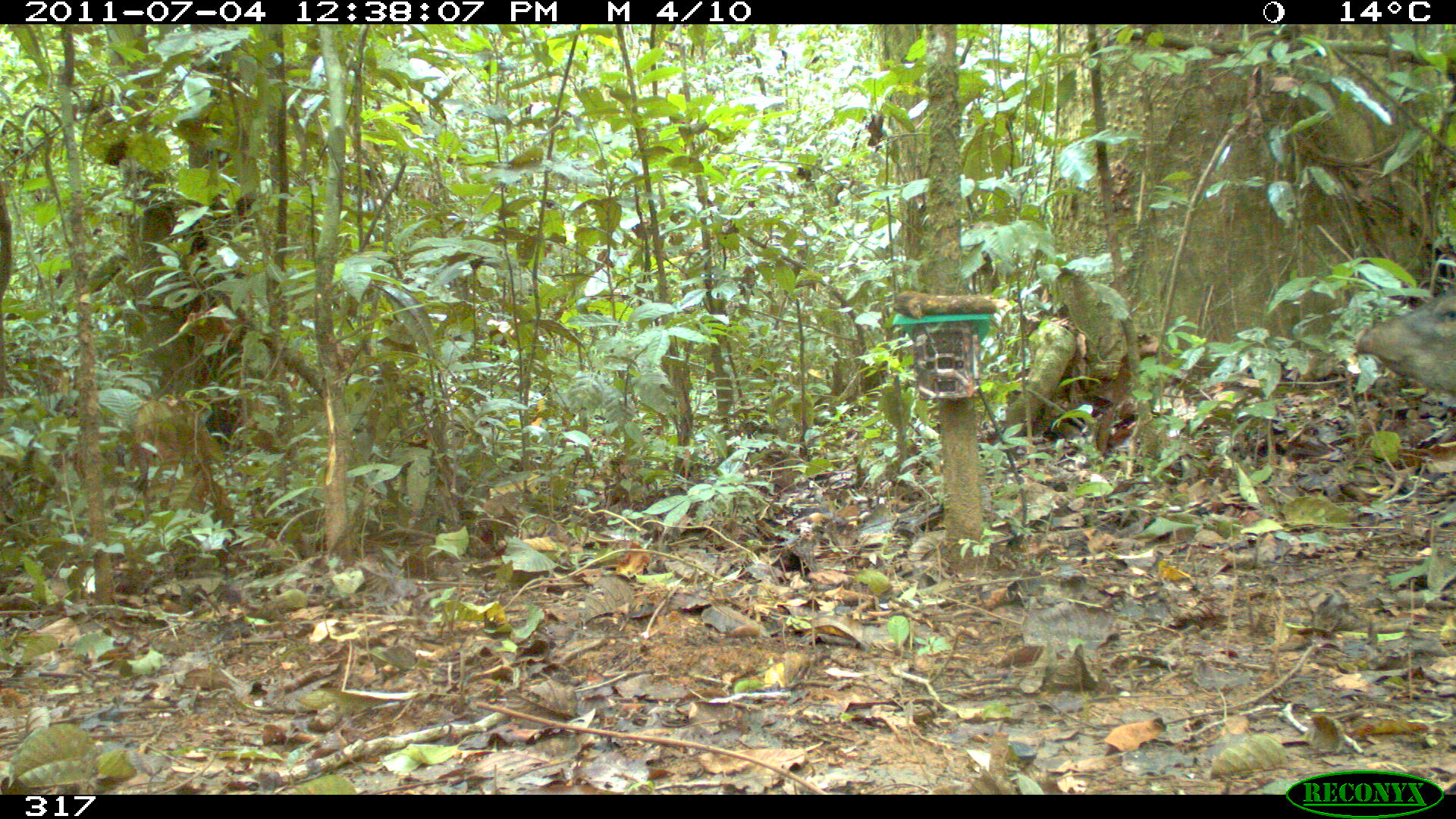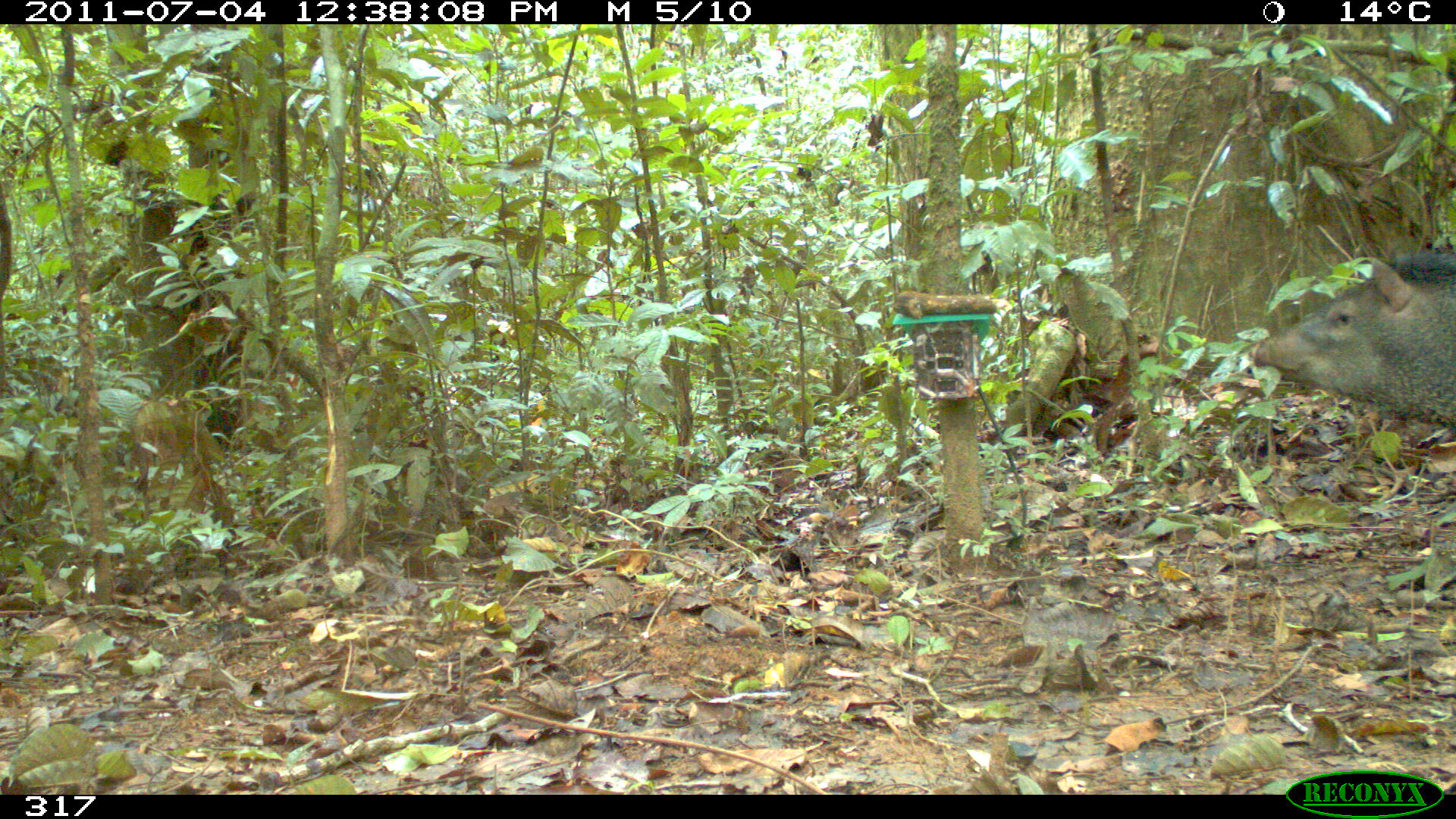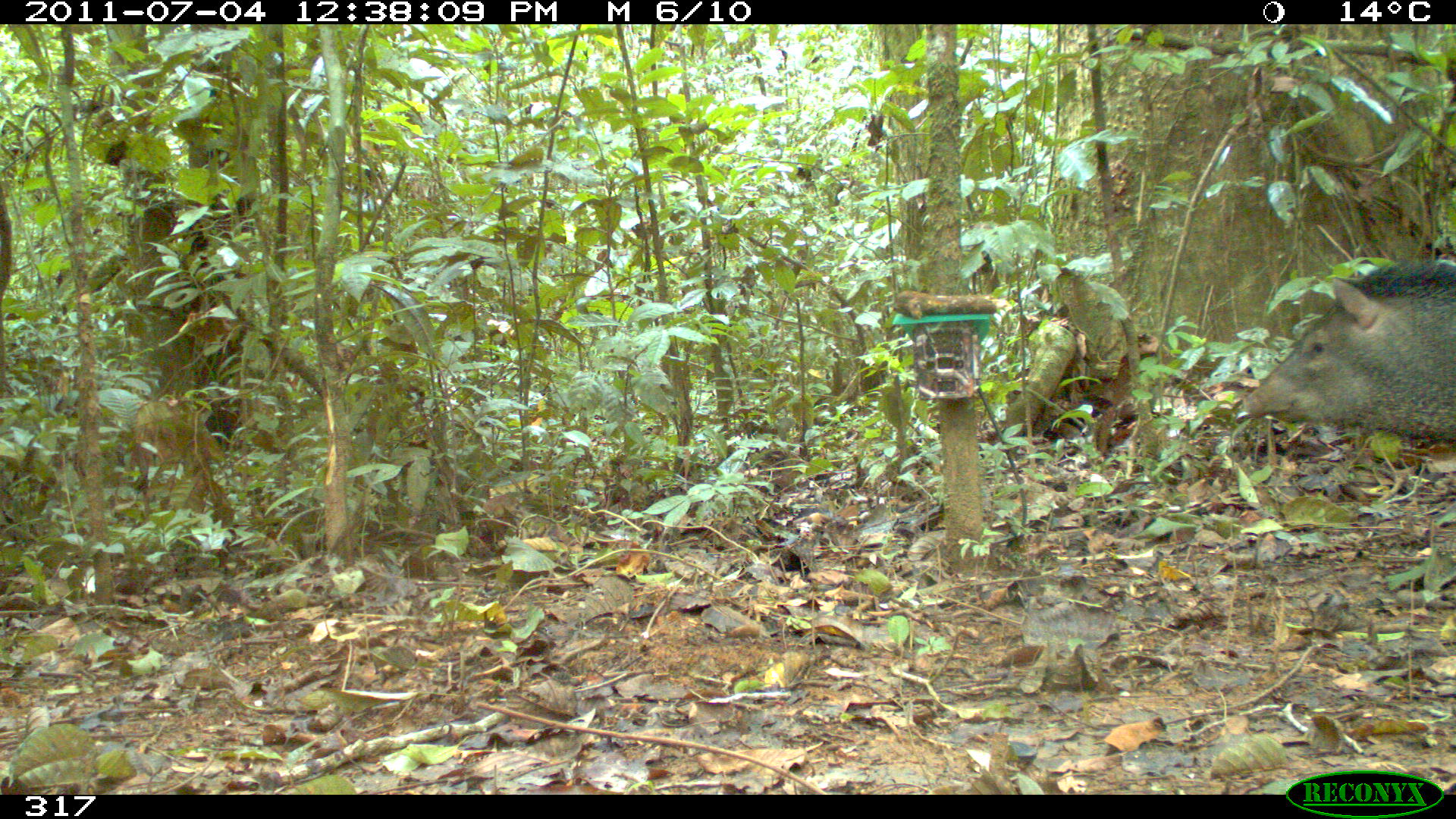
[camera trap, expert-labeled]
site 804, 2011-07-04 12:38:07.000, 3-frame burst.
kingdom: Animalia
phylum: Chordata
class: Mammalia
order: Artiodactyla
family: Tayassuidae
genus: Pecari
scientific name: Pecari tajacu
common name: collared peccary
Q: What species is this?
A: Pecari tajacu (collared peccary).